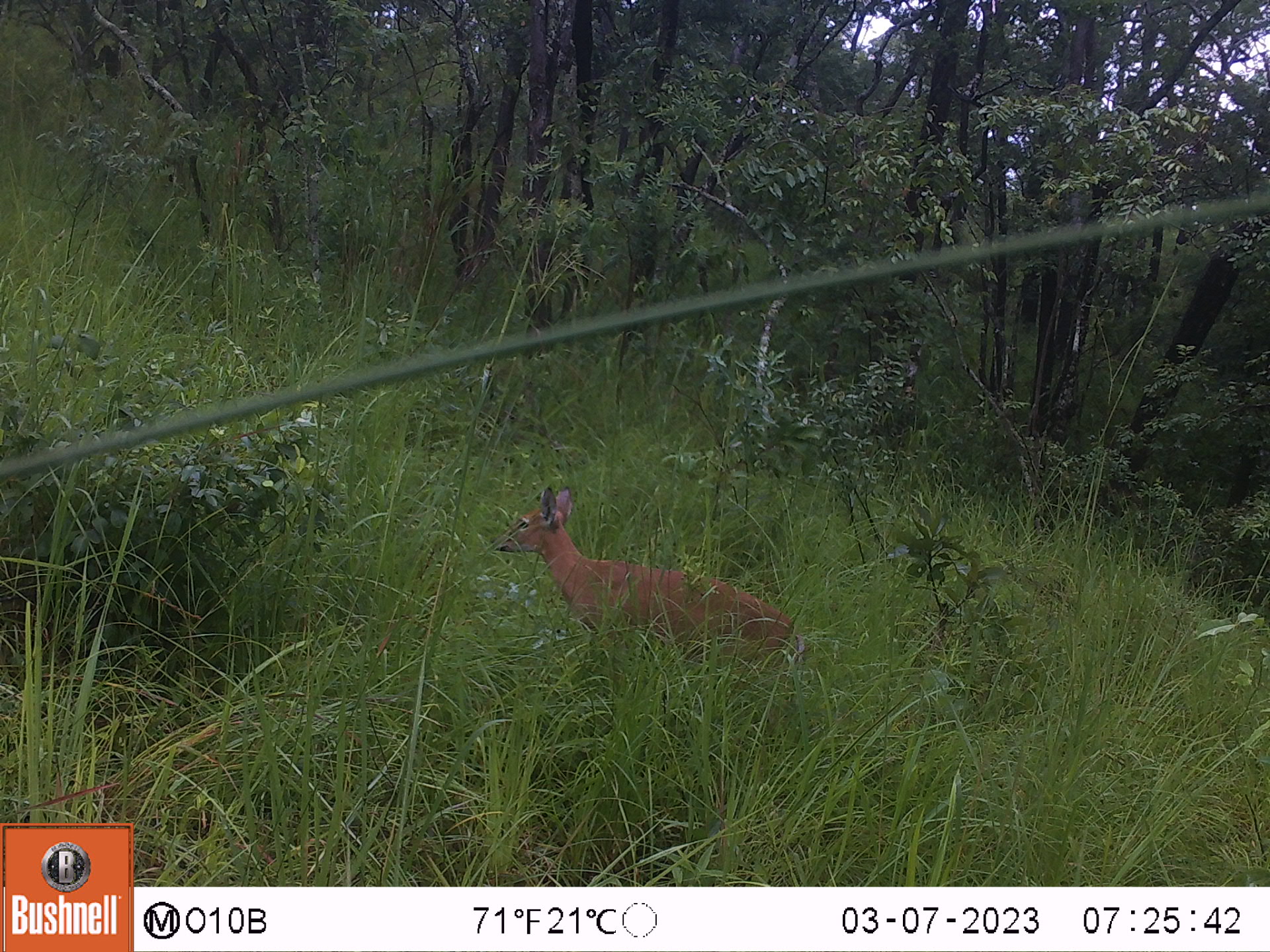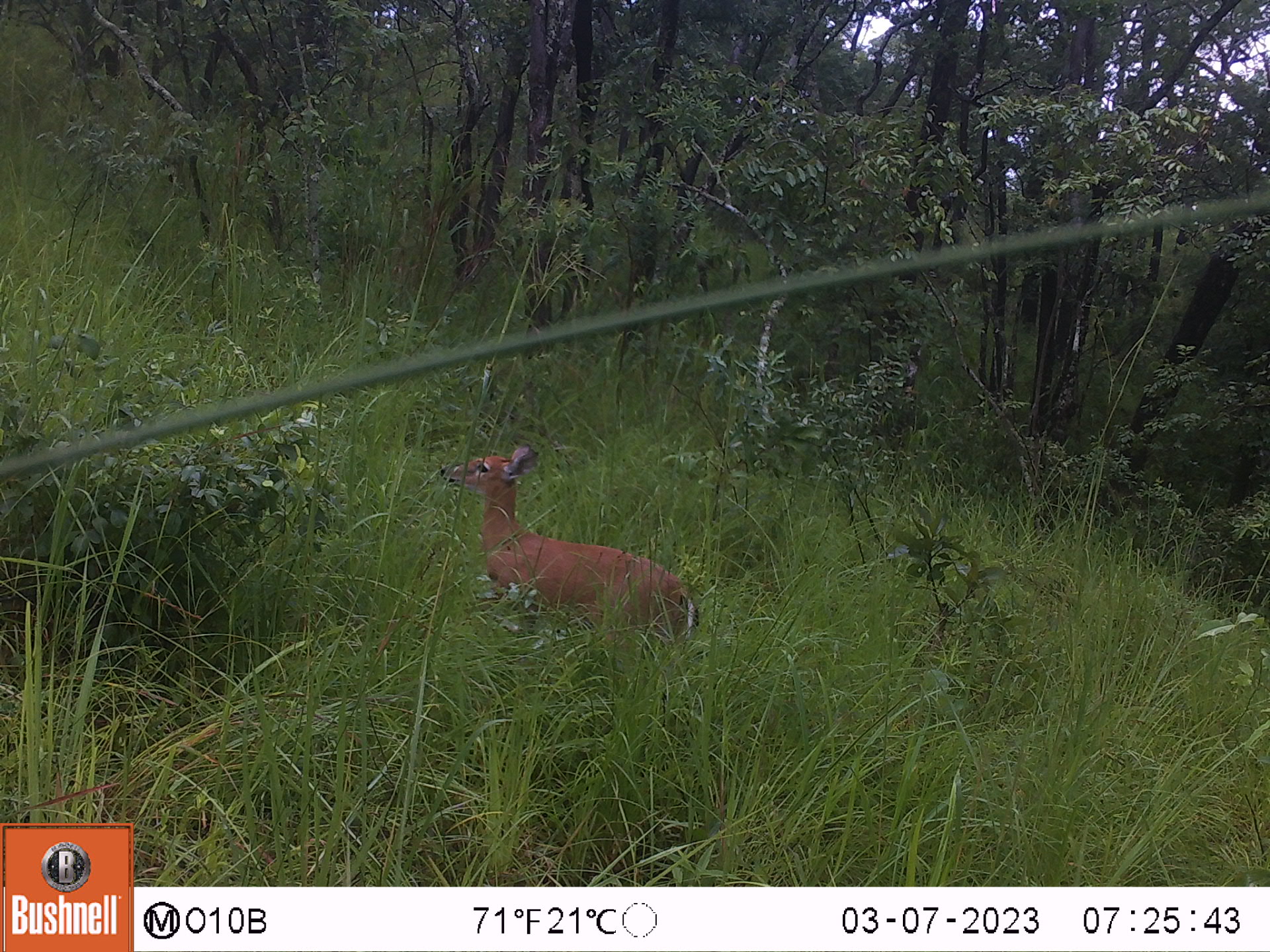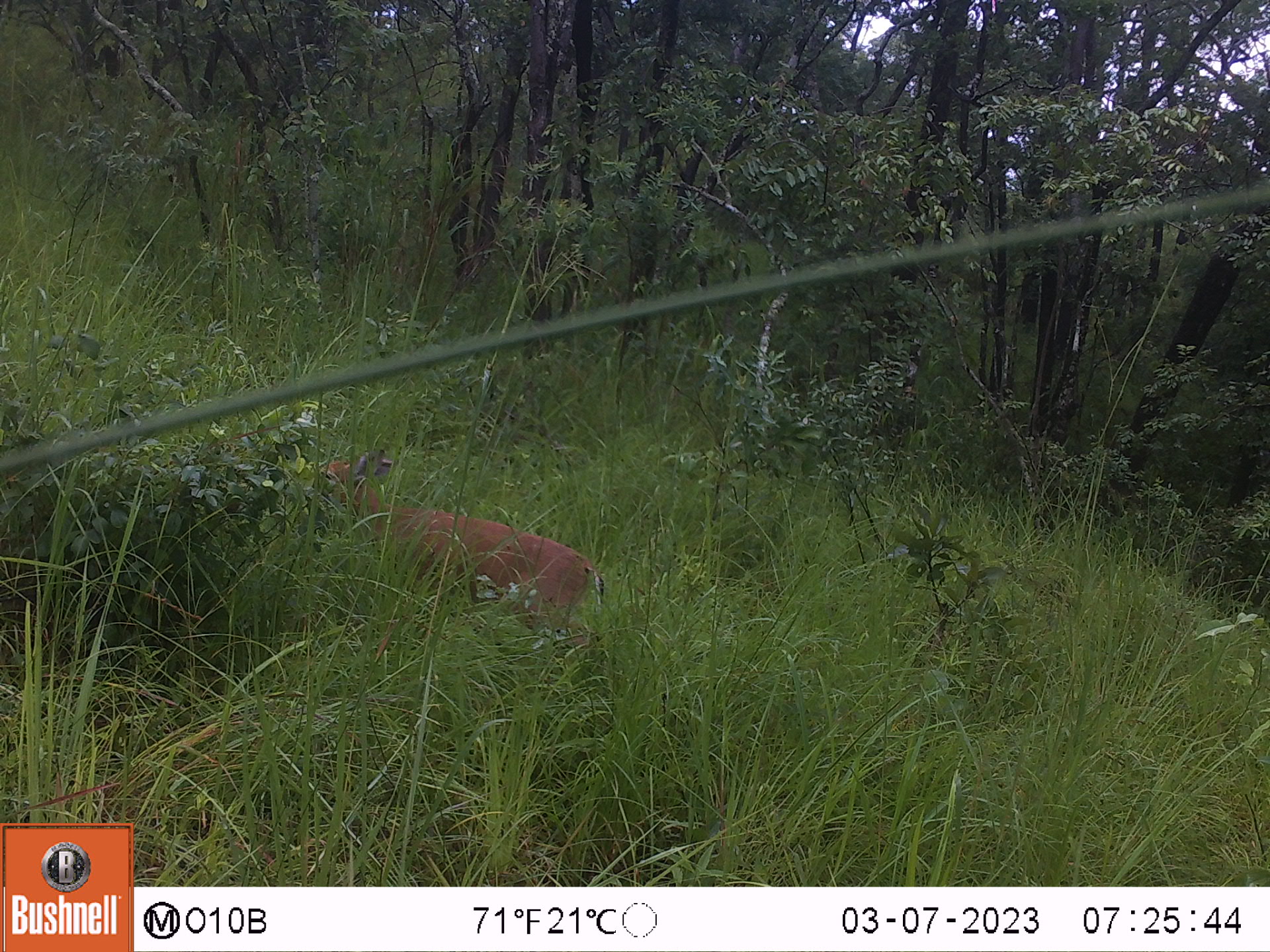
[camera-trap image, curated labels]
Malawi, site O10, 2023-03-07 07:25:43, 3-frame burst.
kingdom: Animalia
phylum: Chordata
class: Mammalia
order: Artiodactyla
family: Bovidae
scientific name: Antilopinae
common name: small antelope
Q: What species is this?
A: Small antelope (Antilopinae).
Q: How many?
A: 1.